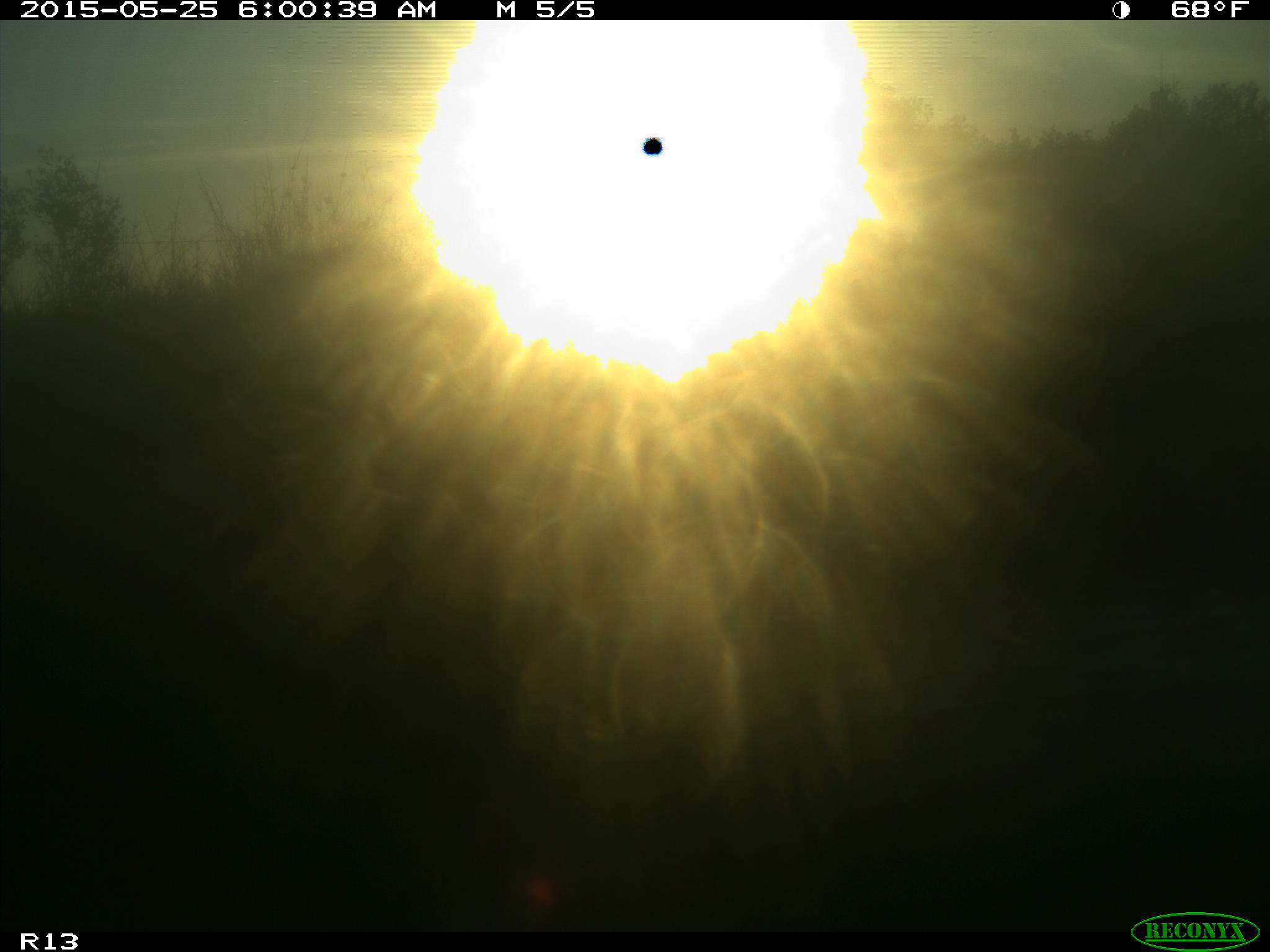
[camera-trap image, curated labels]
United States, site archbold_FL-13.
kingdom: Animalia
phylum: Chordata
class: Mammalia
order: Artiodactyla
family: Bovidae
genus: Bos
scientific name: Bos taurus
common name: domestic cow